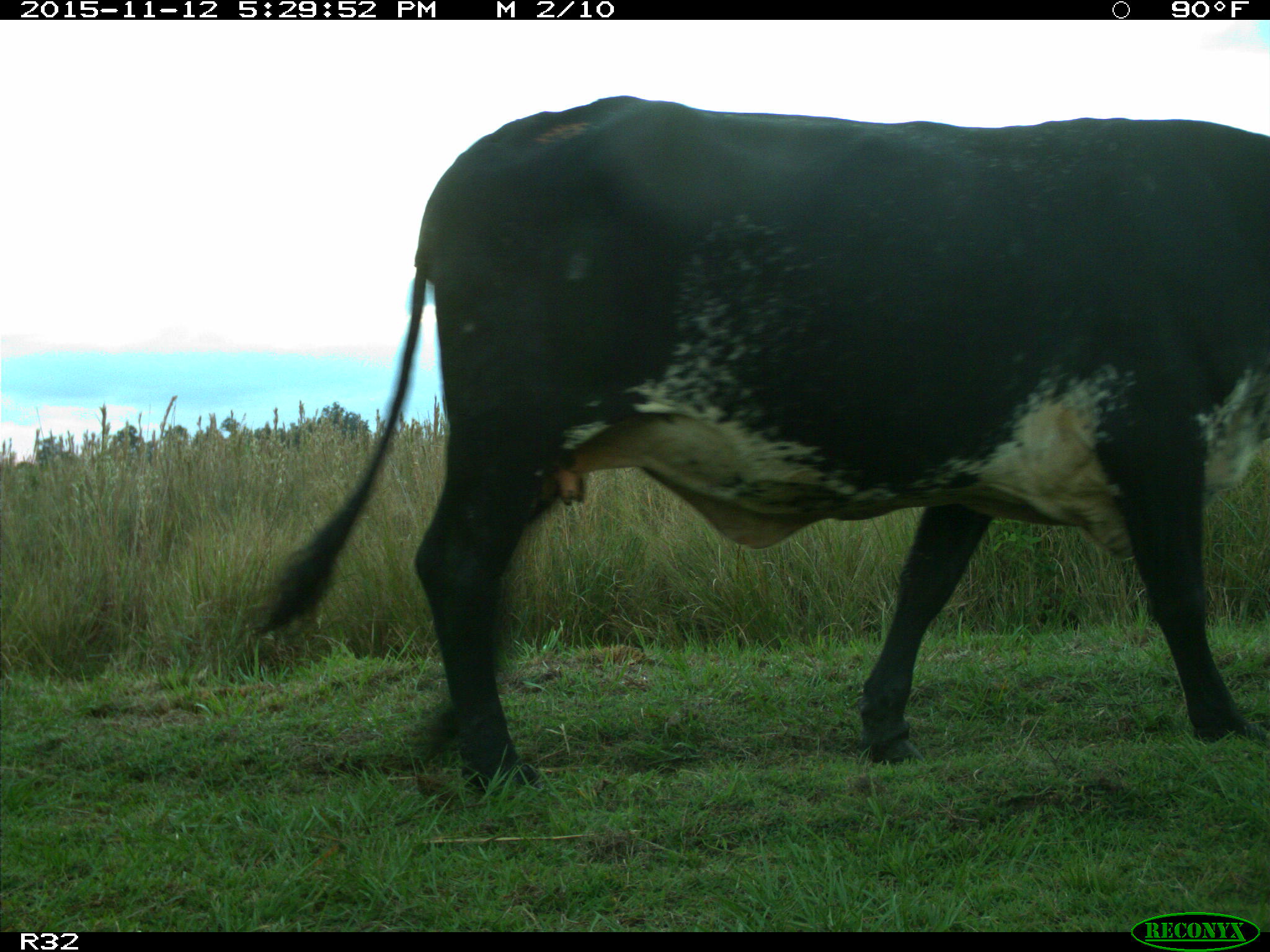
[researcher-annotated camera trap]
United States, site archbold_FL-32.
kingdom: Animalia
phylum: Chordata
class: Mammalia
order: Artiodactyla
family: Bovidae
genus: Bos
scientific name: Bos taurus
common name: domestic cow